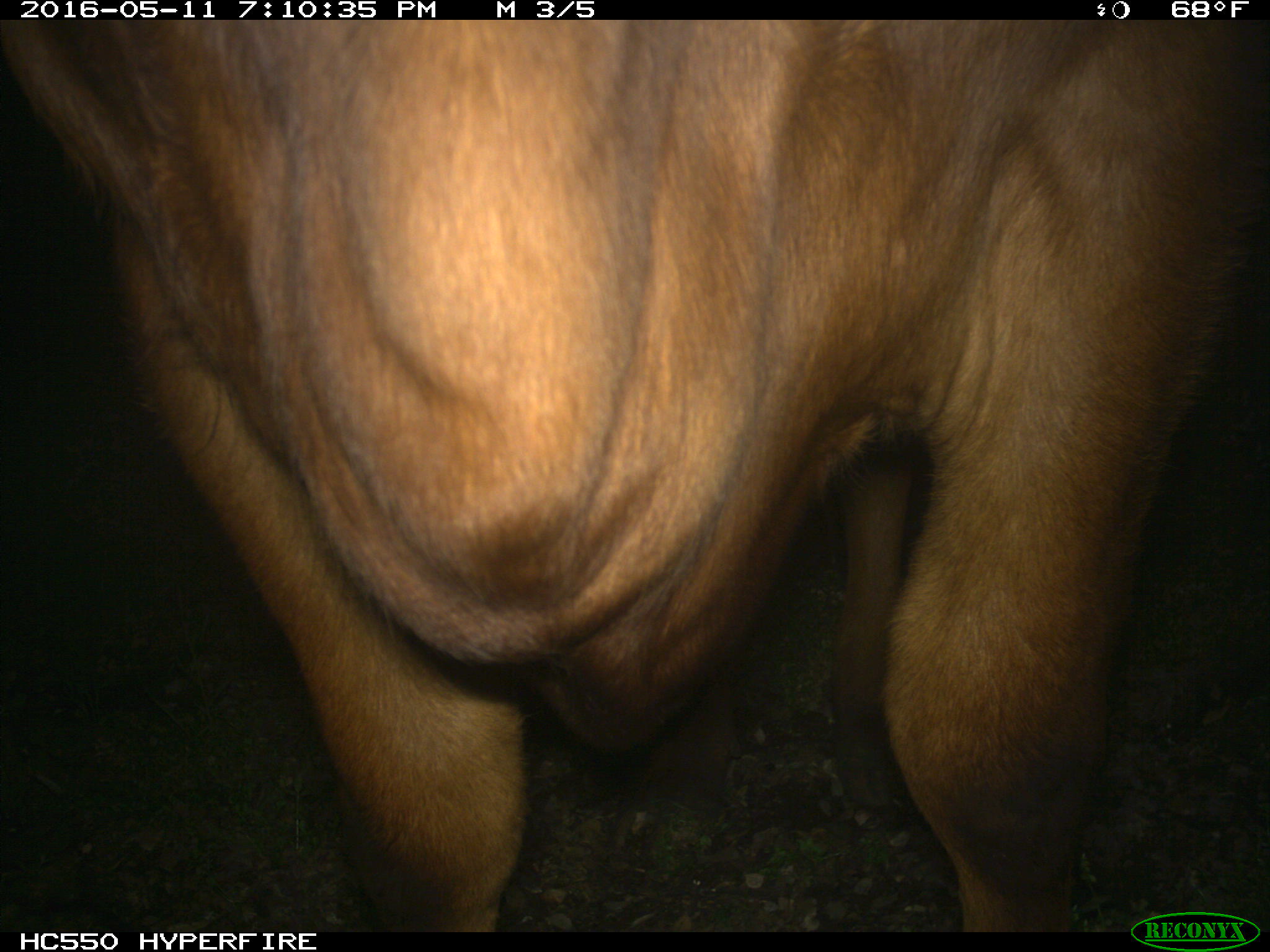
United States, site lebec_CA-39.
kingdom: Animalia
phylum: Chordata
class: Mammalia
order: Artiodactyla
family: Bovidae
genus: Bos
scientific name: Bos taurus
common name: domestic cow